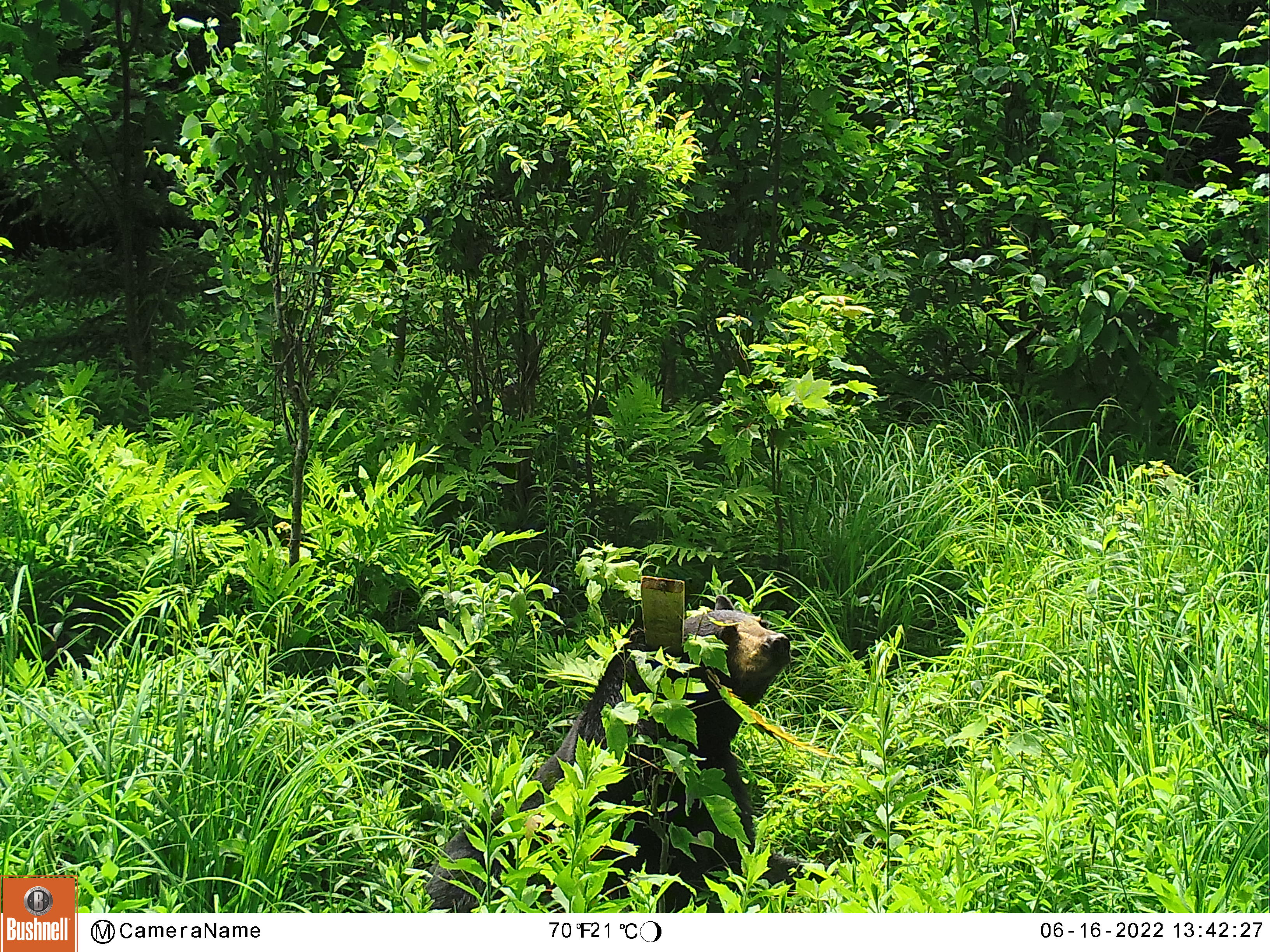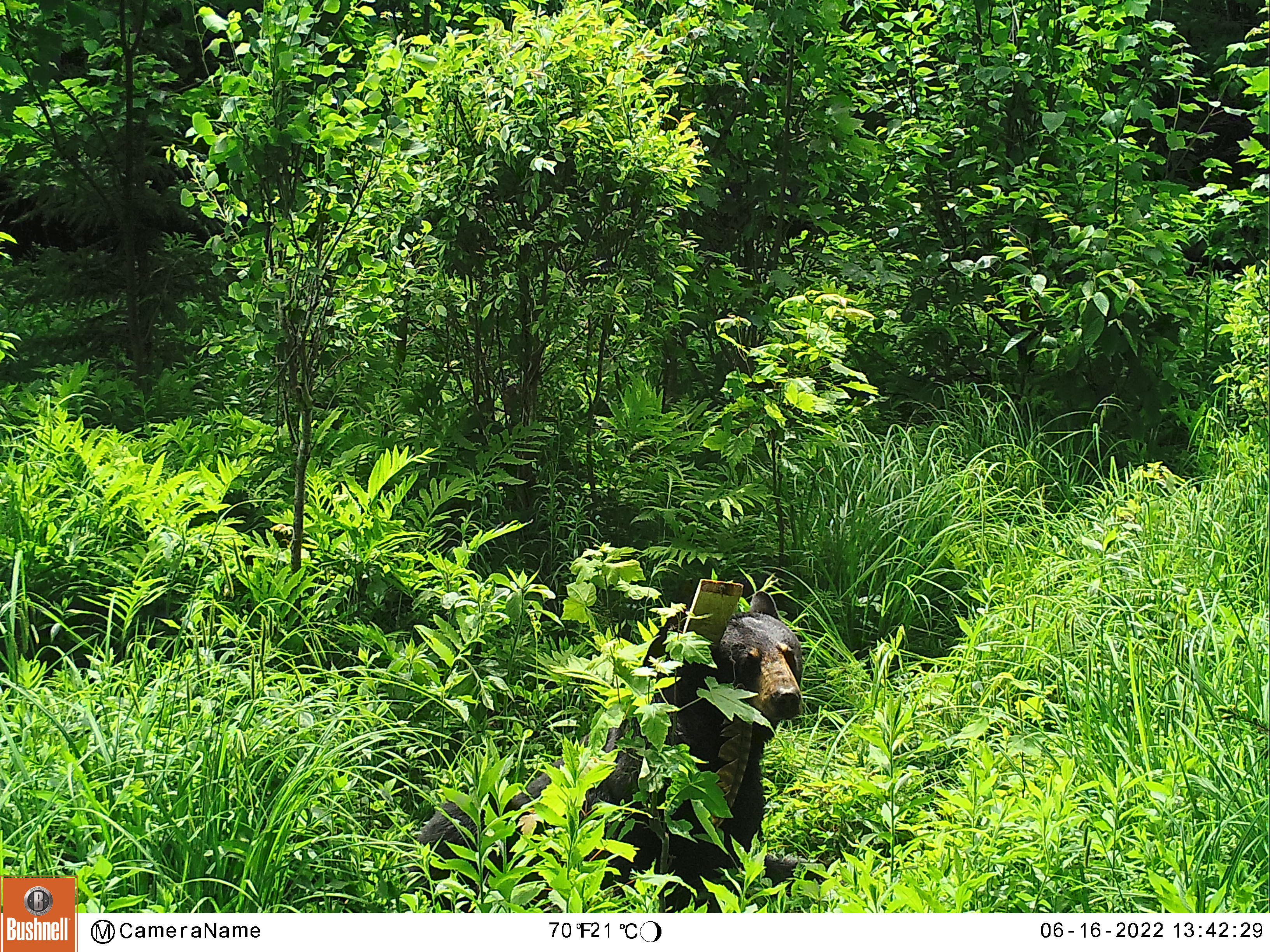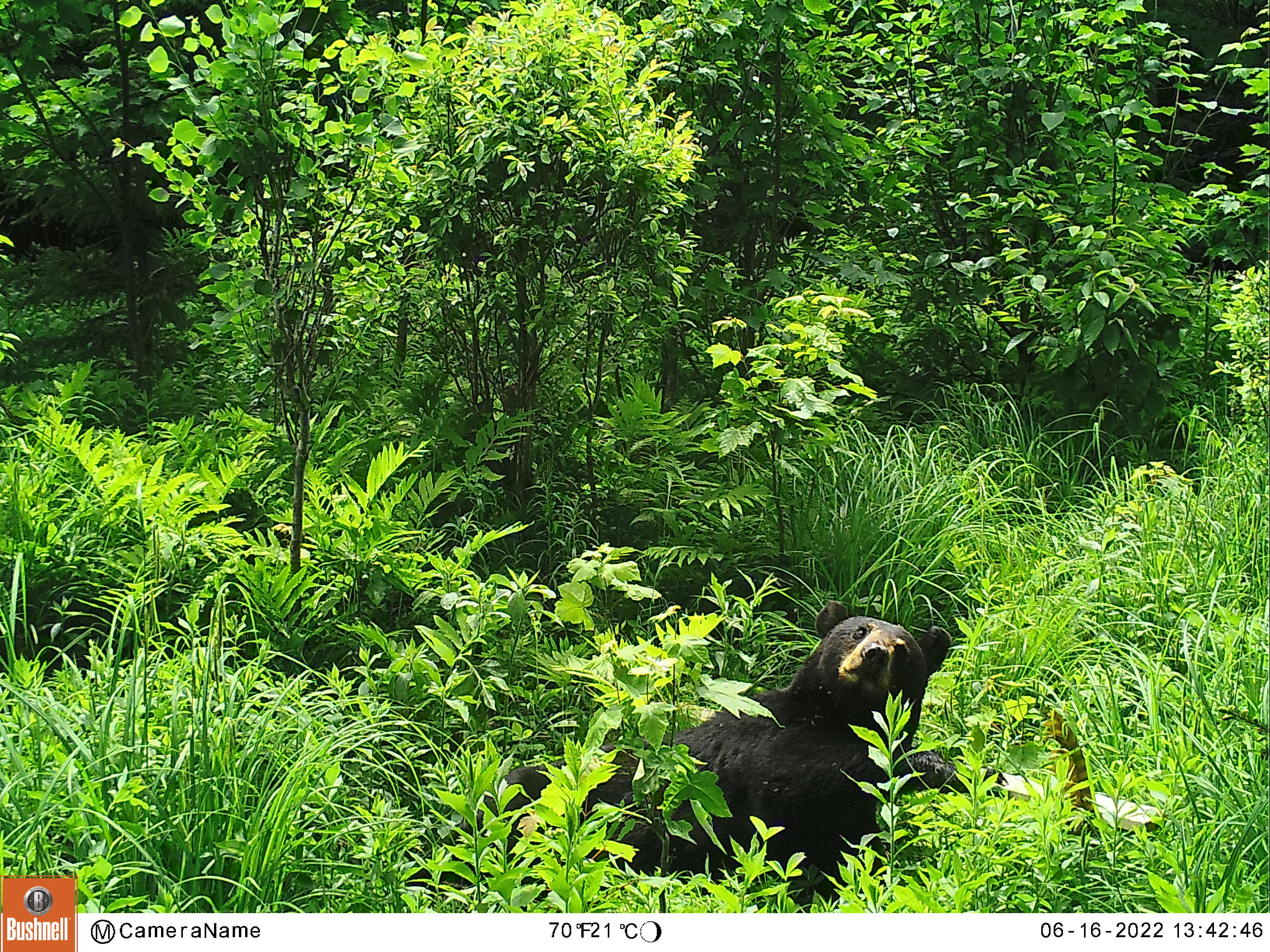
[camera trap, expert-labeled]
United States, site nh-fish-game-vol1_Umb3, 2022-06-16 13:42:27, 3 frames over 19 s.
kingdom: Animalia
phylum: Chordata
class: Mammalia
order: Carnivora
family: Ursidae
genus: Ursus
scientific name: Ursus americanus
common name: black bear